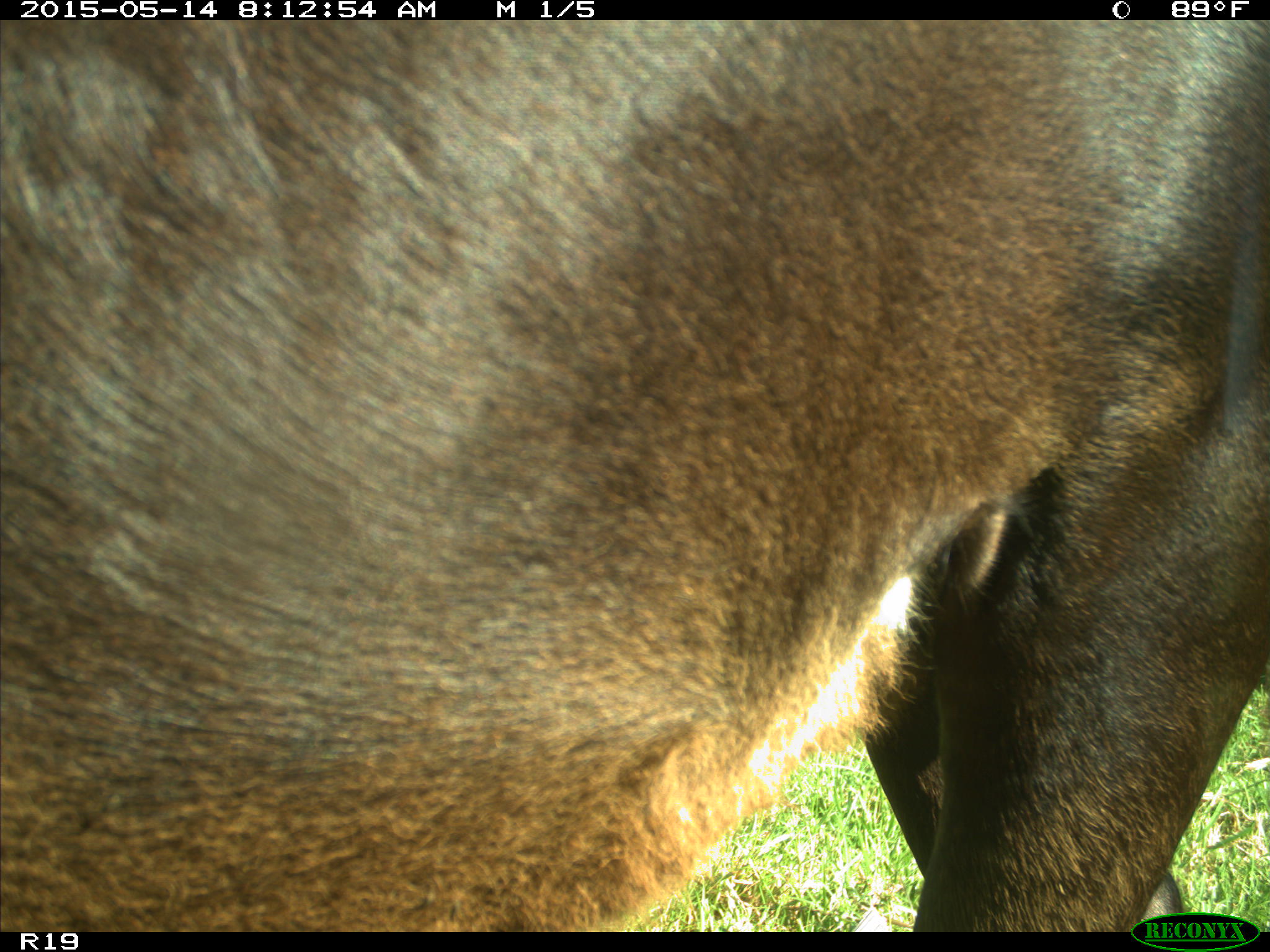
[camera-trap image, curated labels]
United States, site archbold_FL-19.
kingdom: Animalia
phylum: Chordata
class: Mammalia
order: Artiodactyla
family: Bovidae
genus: Bos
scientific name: Bos taurus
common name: domestic cow